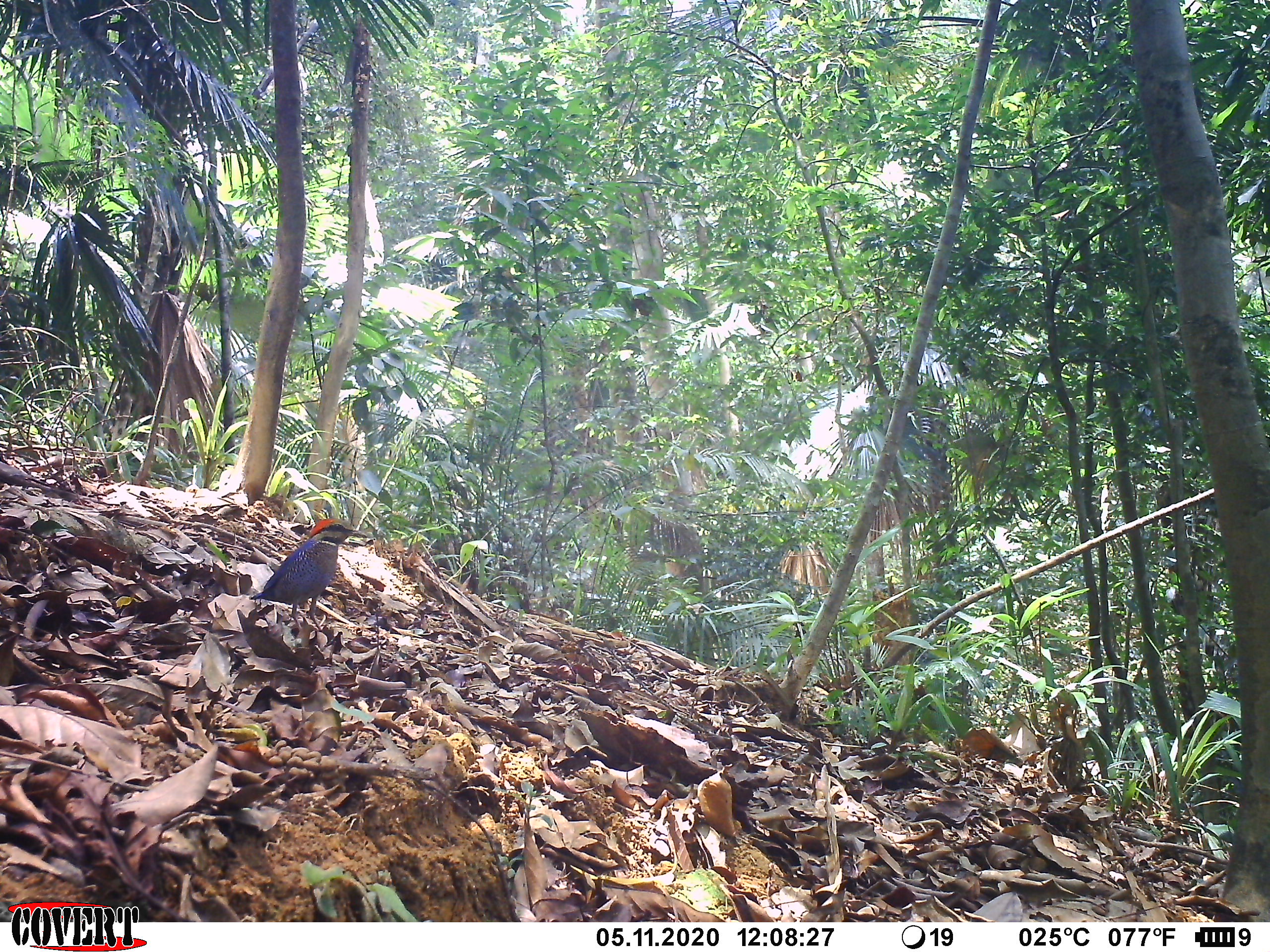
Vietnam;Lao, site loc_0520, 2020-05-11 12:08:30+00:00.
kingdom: Animalia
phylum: Chordata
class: Aves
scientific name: Aves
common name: bird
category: unidentified bird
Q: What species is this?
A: Unidentified bird (bird) (Aves).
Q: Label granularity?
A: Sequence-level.